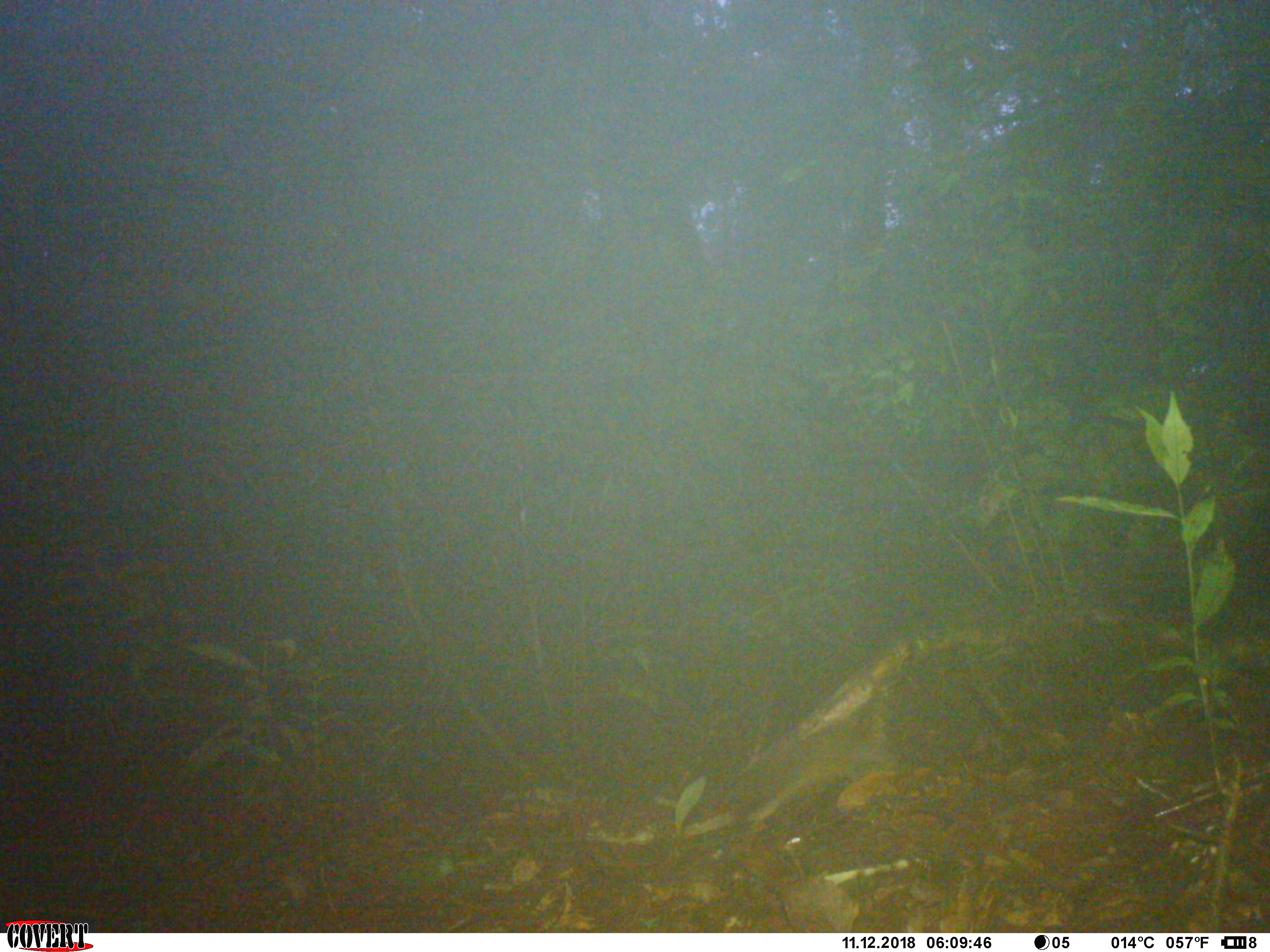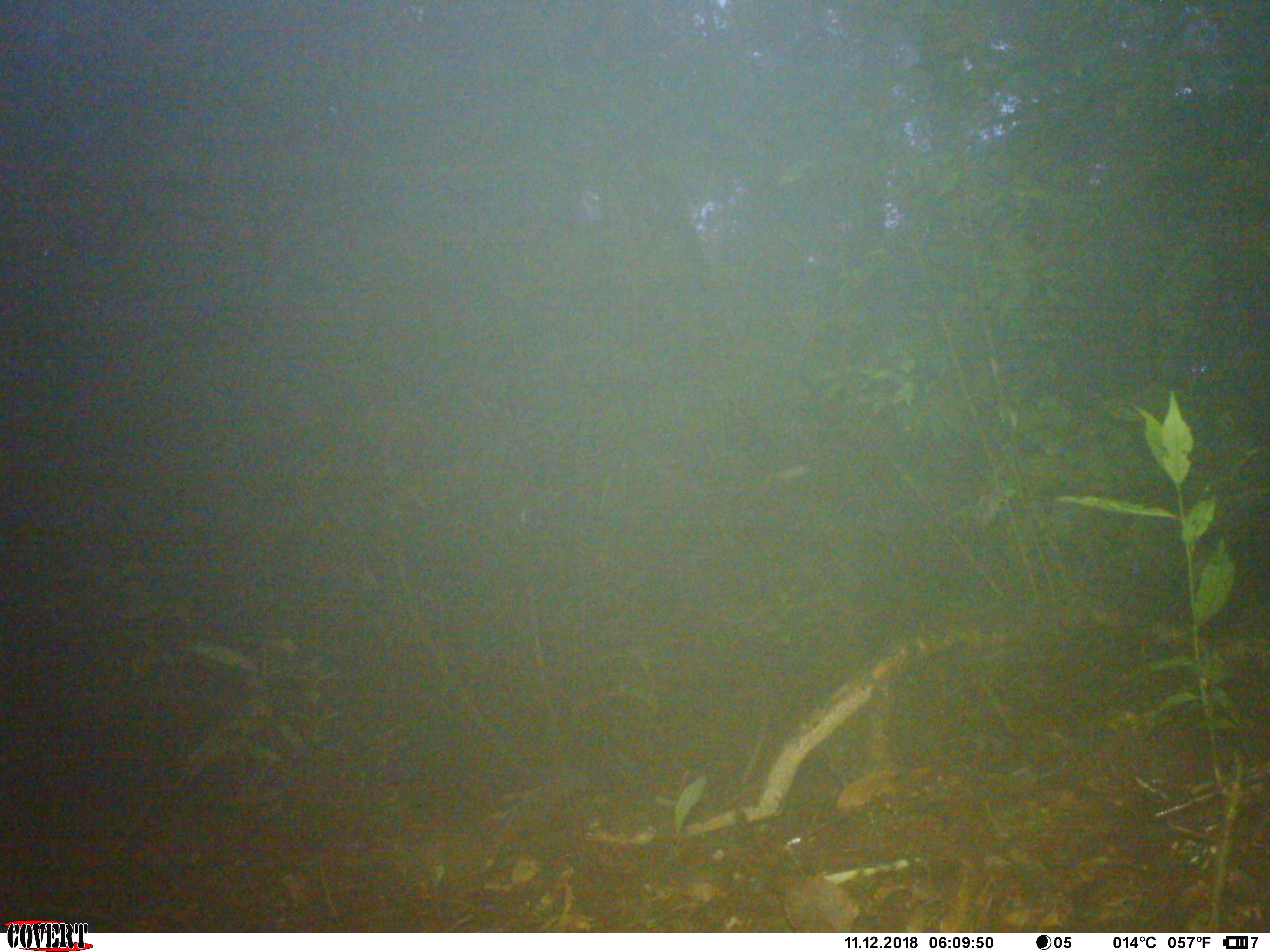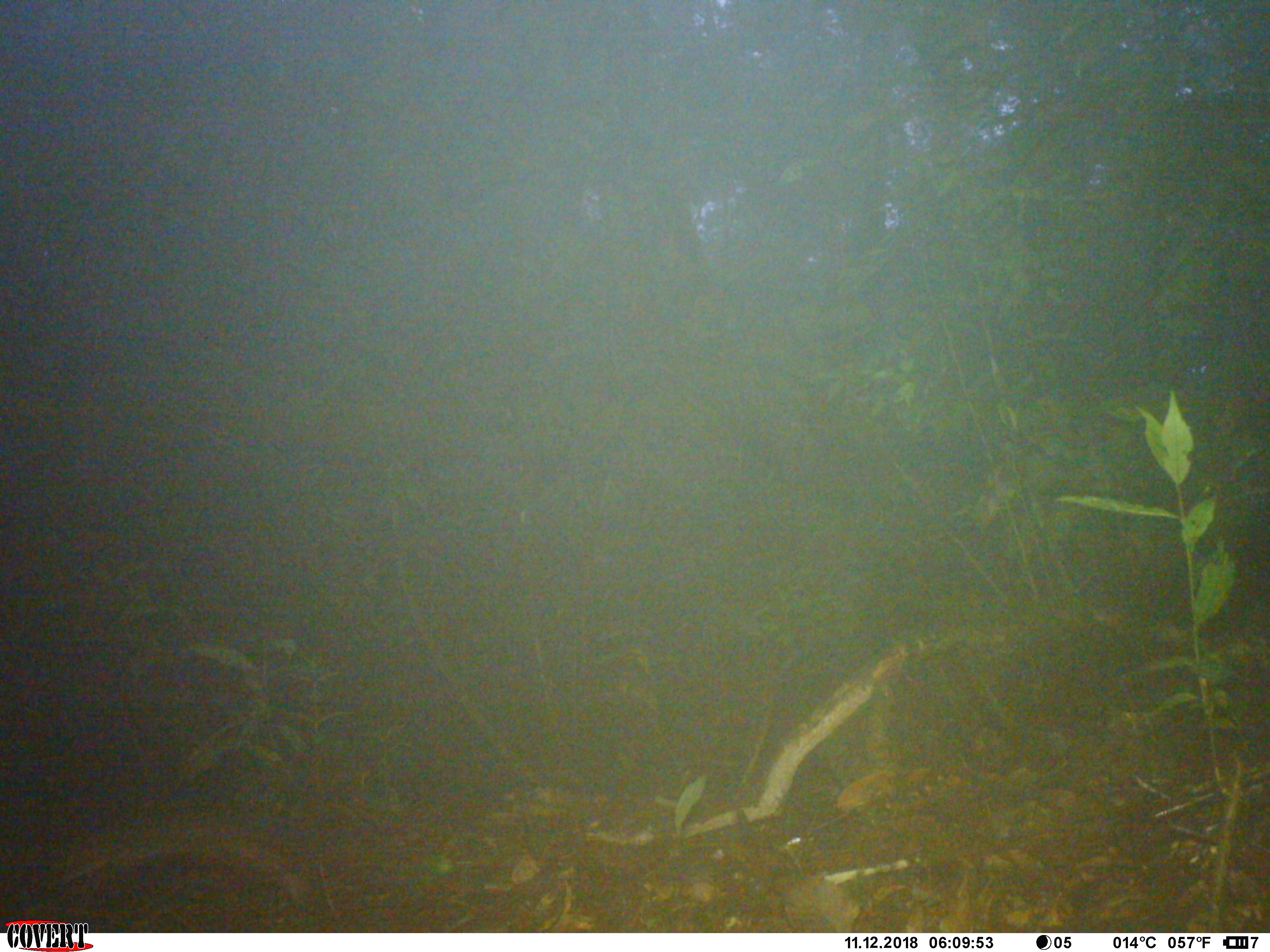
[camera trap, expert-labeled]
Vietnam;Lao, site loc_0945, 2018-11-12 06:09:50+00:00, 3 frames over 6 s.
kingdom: Animalia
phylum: Chordata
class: Mammalia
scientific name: Mammalia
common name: mammal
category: unidentified small mammal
Unidentified small mammal (mammal) (Mammalia). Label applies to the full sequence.